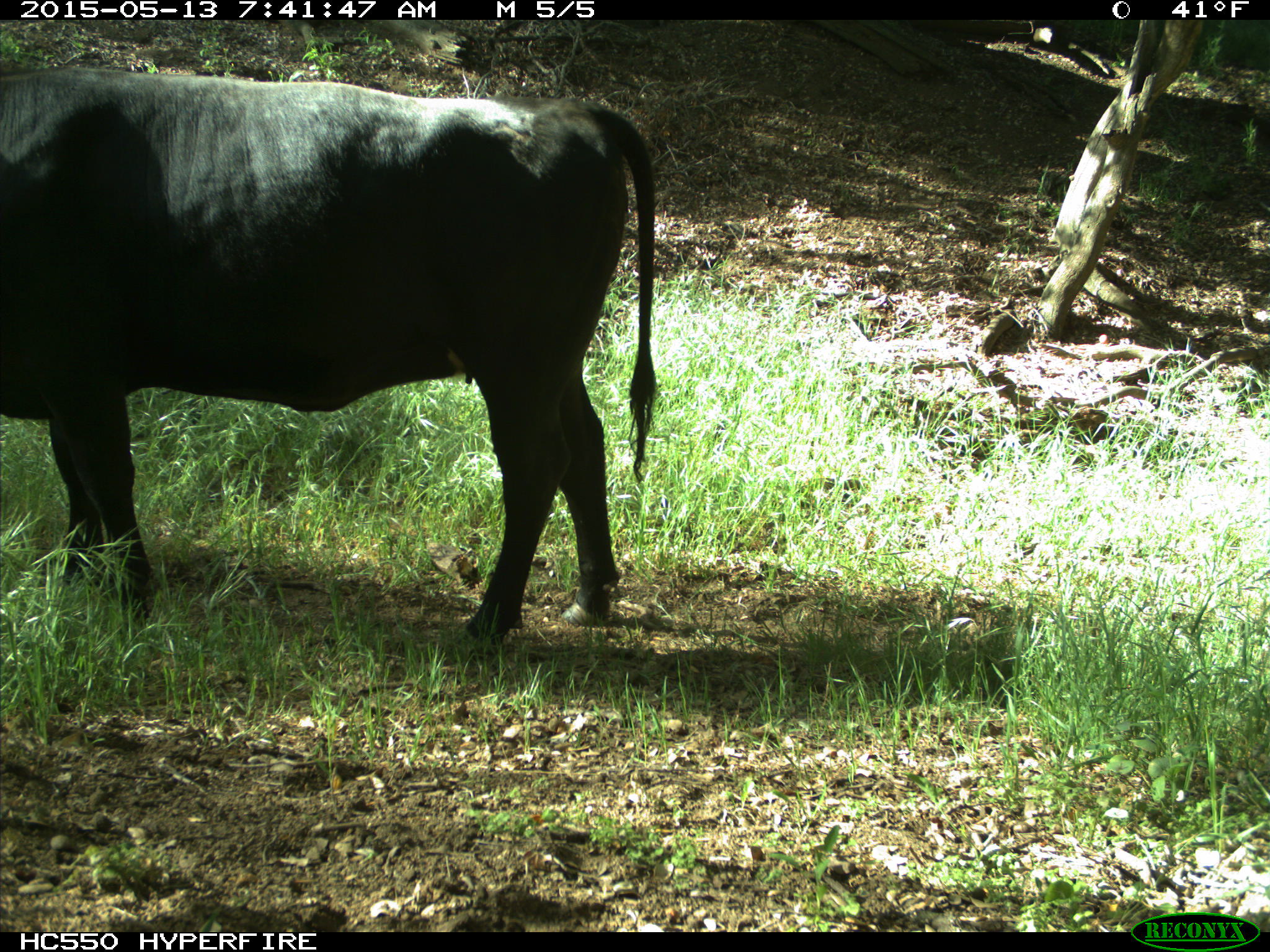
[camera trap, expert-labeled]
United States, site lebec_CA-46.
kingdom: Animalia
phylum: Chordata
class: Mammalia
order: Artiodactyla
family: Bovidae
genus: Bos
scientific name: Bos taurus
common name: domestic cow